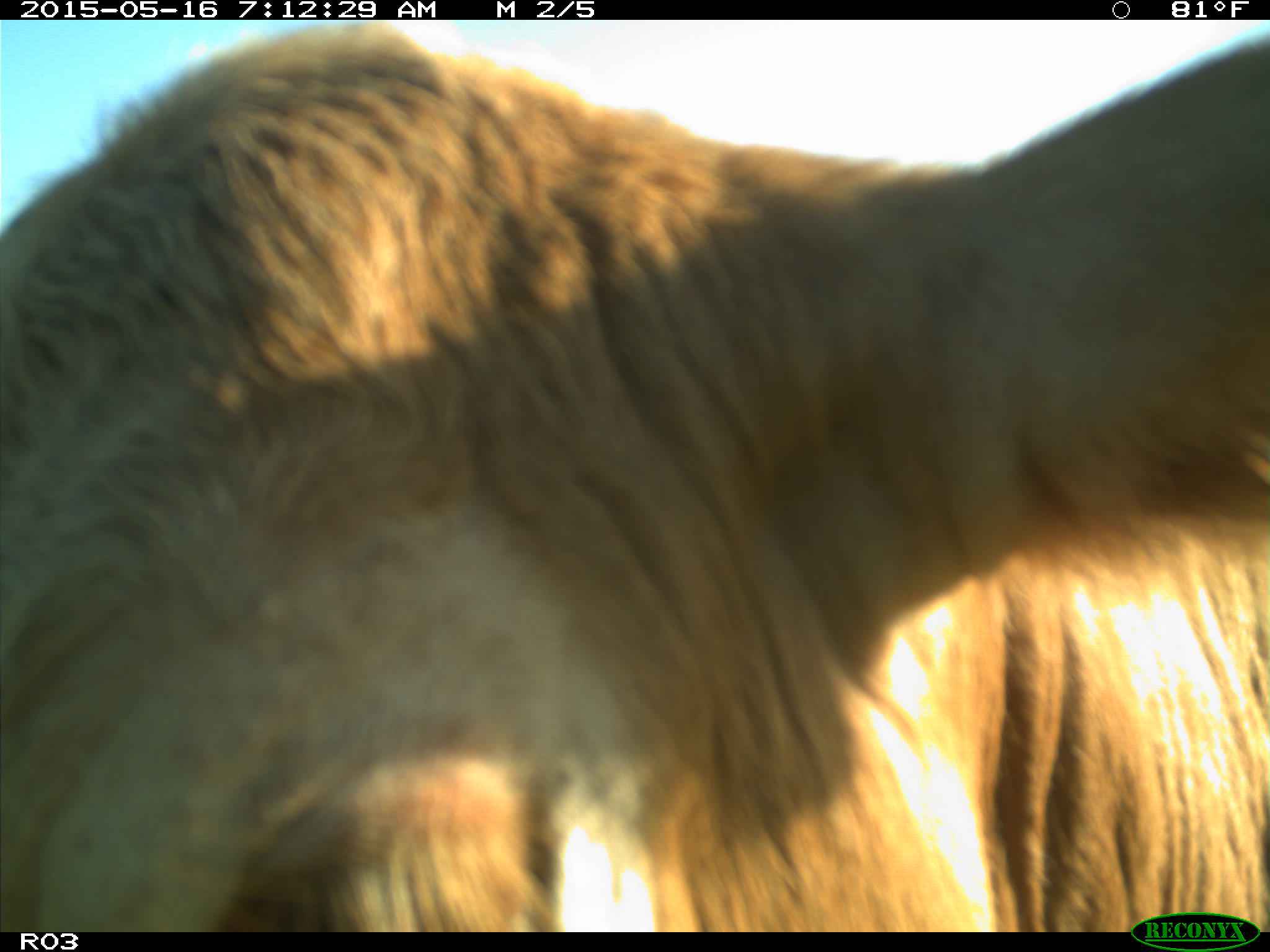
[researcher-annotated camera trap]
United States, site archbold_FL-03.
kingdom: Animalia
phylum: Chordata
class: Mammalia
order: Artiodactyla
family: Bovidae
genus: Bos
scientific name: Bos taurus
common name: domestic cow